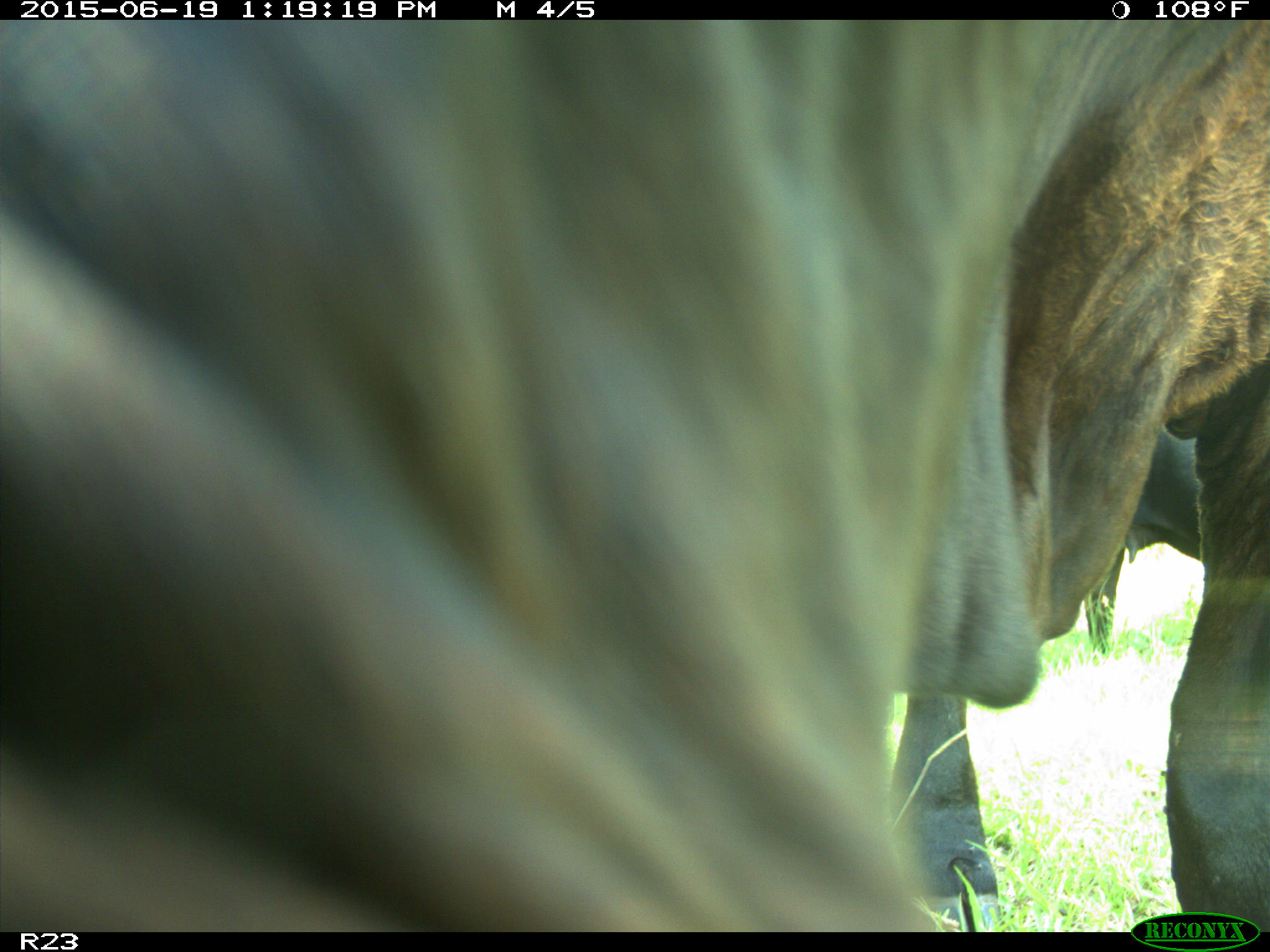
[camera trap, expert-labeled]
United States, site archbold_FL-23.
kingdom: Animalia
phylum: Chordata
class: Mammalia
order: Artiodactyla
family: Suidae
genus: Sus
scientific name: Sus scrofa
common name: wild boar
Sus scrofa (wild boar).